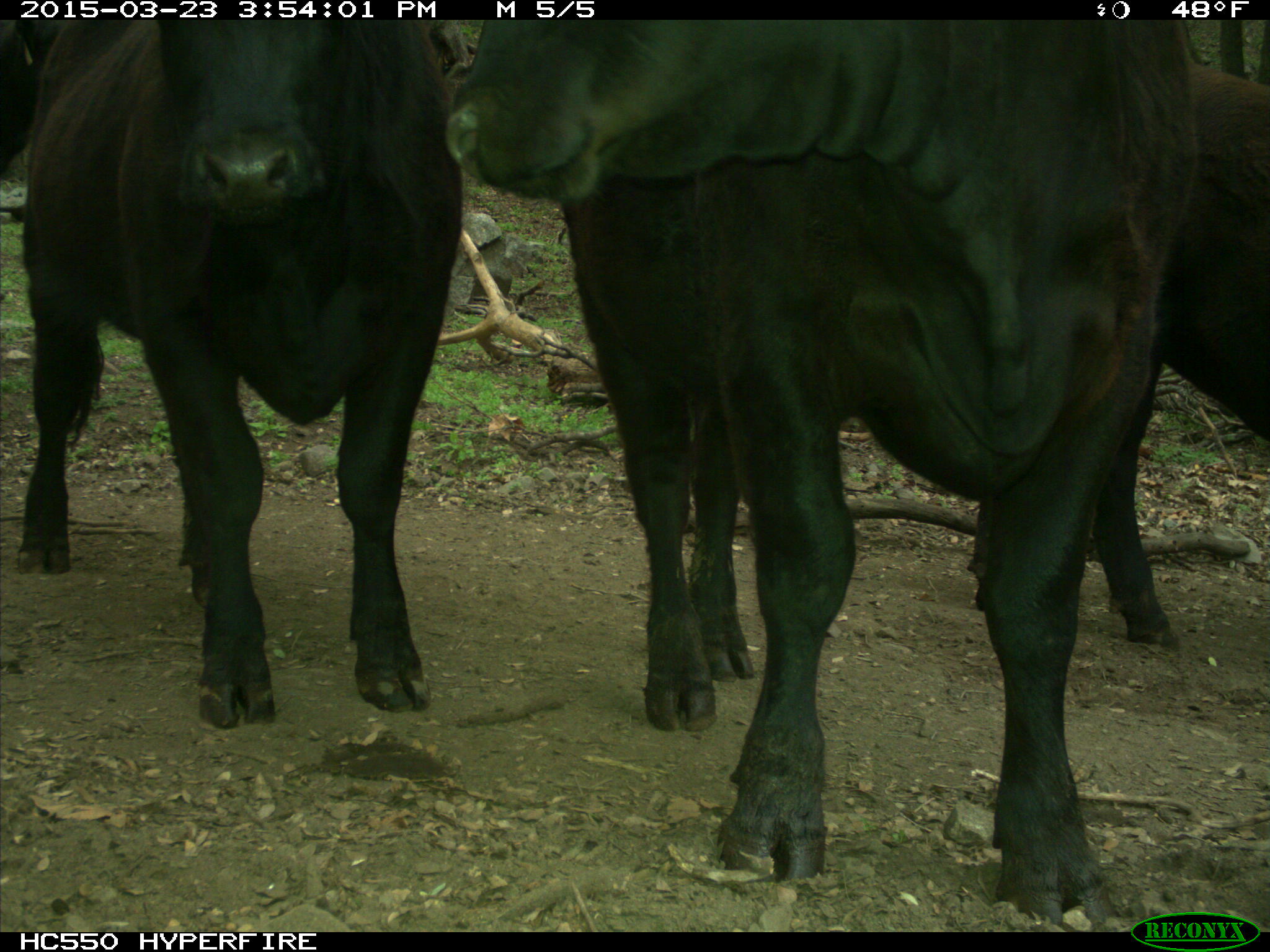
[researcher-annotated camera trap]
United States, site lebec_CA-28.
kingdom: Animalia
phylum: Chordata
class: Mammalia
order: Artiodactyla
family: Bovidae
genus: Bos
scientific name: Bos taurus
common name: domestic cow